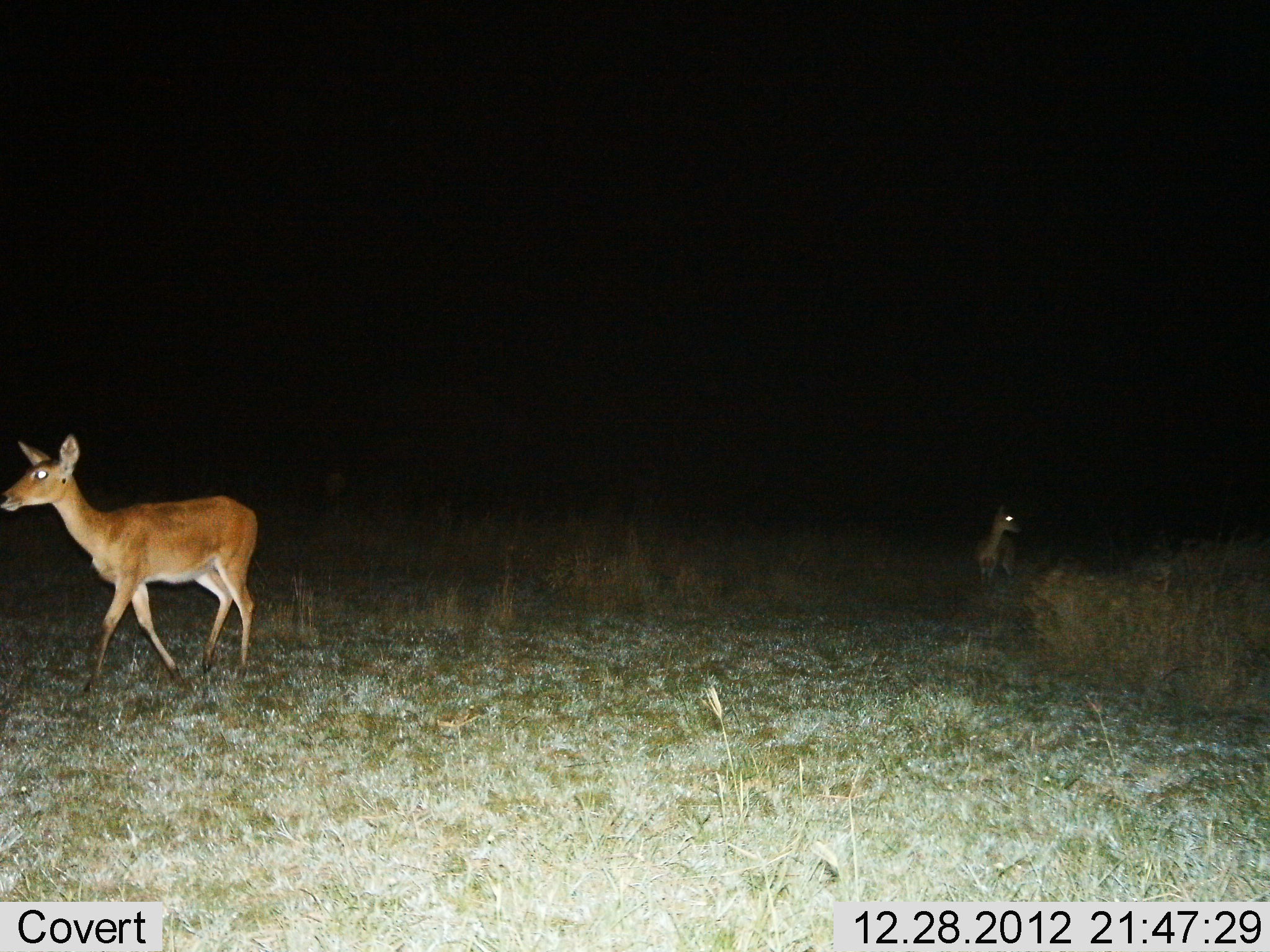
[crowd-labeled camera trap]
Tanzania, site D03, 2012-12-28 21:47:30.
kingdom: Animalia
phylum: Chordata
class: Mammalia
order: Artiodactyla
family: Bovidae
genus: Redunca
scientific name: Redunca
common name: reedbuck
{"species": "reedbuck (Redunca)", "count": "2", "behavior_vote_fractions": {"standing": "60%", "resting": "0%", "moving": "76%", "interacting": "0%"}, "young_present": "4%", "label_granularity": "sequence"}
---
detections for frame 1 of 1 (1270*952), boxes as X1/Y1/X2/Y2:
animal: 0/434/264/697; 975/503/1024/584